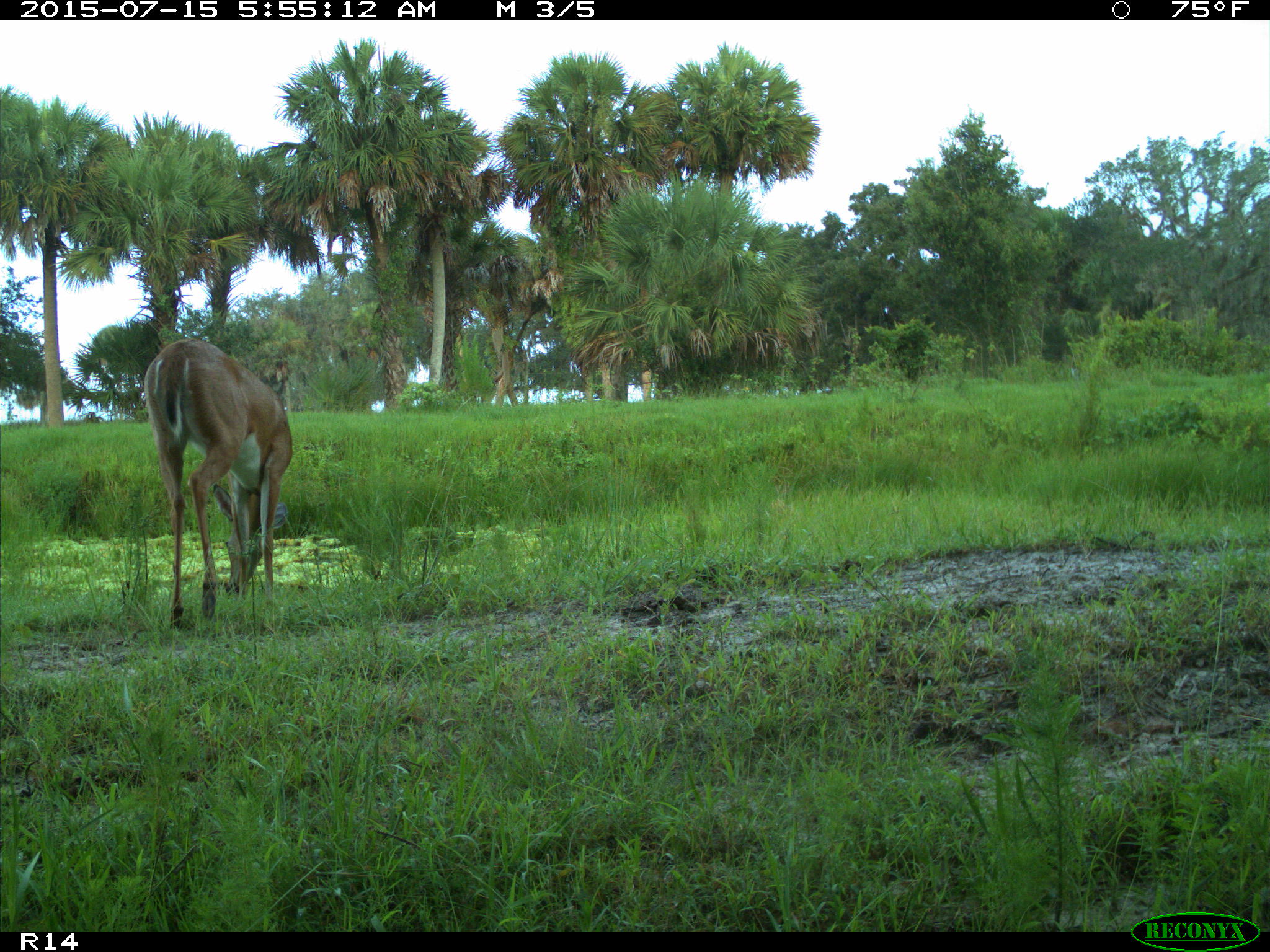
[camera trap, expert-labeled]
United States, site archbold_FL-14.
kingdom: Animalia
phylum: Chordata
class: Mammalia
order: Artiodactyla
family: Bovidae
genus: Bos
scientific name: Bos taurus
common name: domestic cow